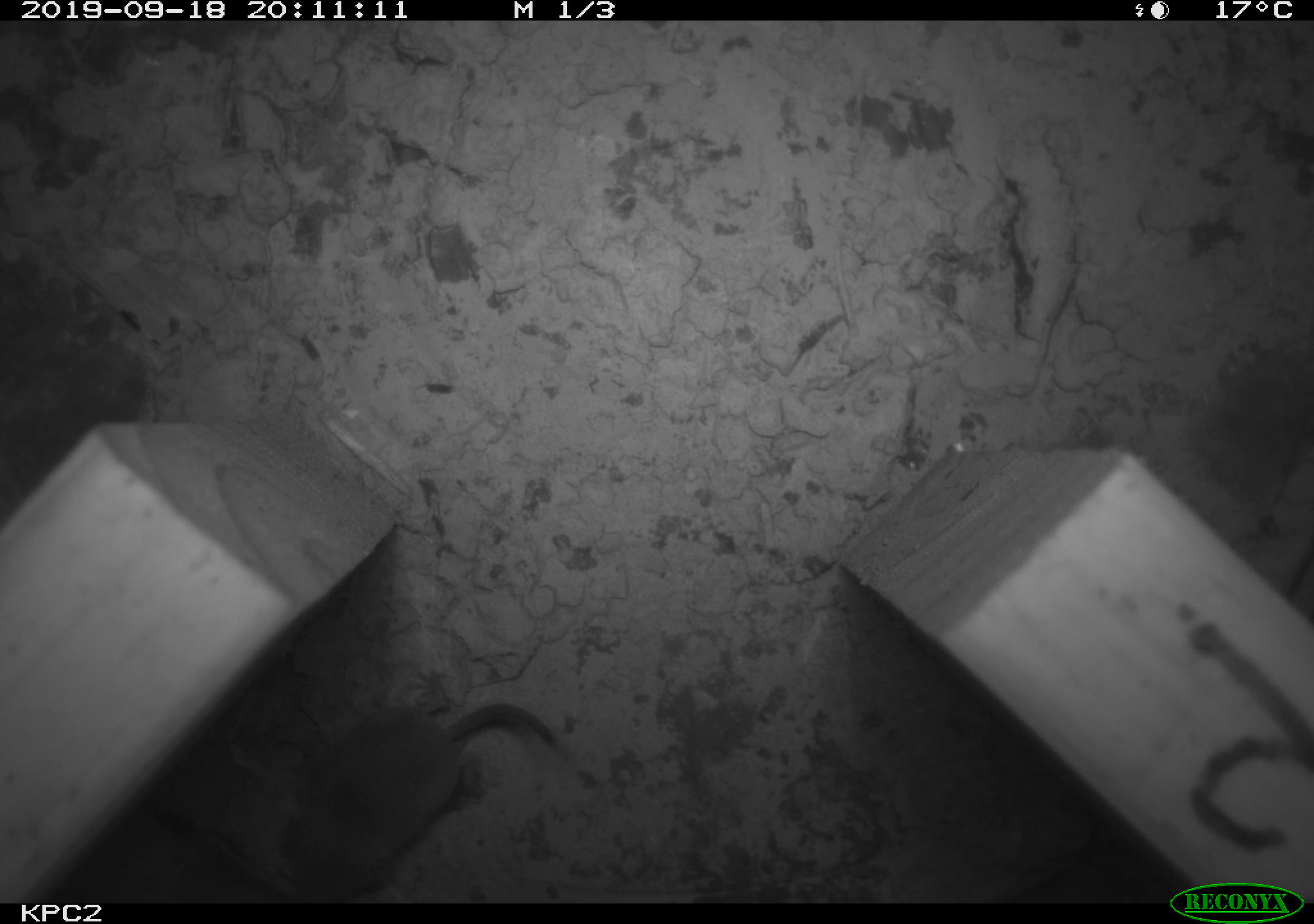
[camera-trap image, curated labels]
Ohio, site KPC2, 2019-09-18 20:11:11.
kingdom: Animalia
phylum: Chordata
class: Mammalia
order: Eulipotyphla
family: Soricidae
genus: Sorex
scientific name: Sorex cinereus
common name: masked shrew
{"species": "masked shrew (Sorex cinereus)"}